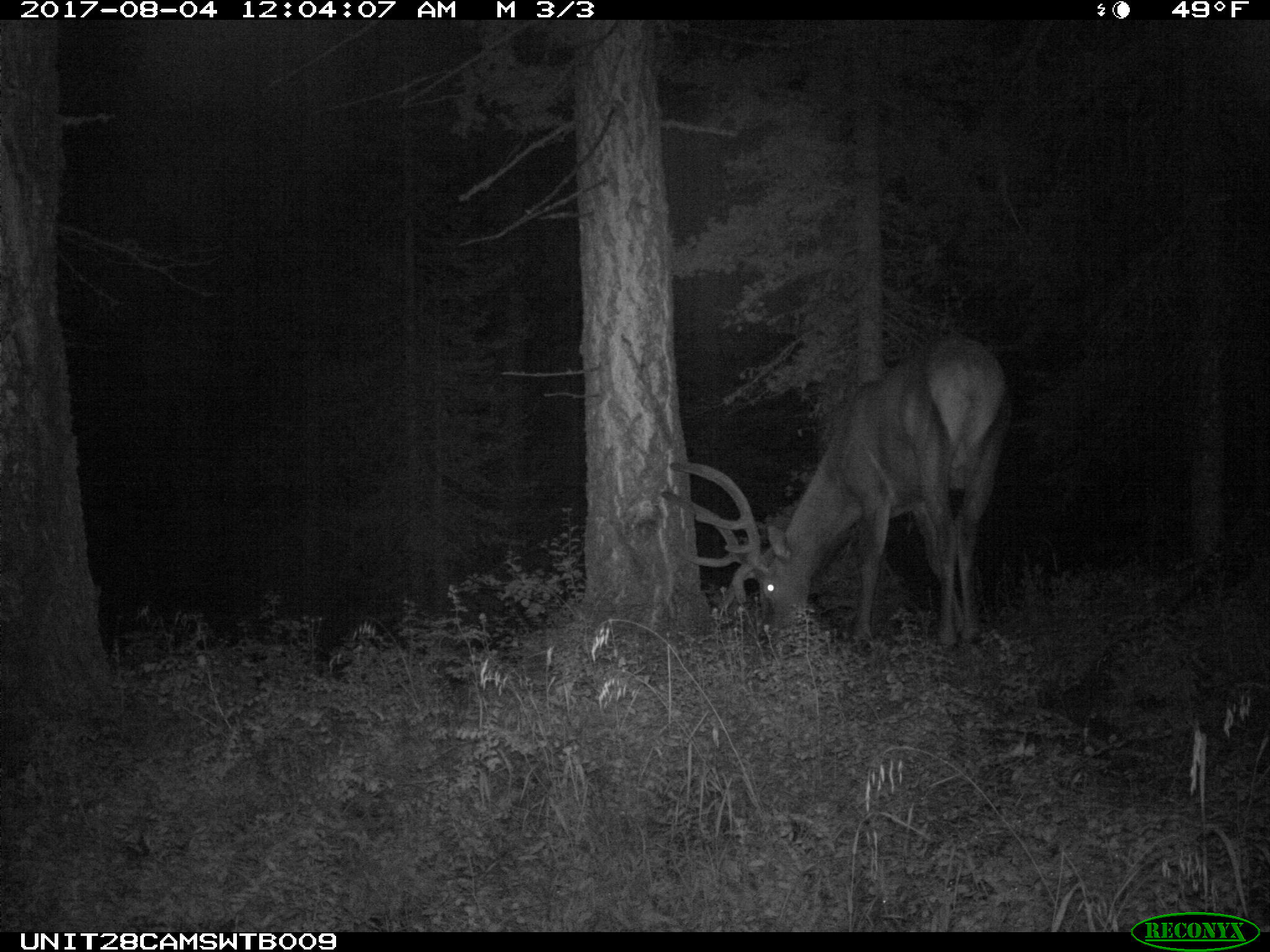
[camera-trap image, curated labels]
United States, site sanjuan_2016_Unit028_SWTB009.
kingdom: Animalia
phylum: Chordata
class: Mammalia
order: Artiodactyla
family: Cervidae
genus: Cervus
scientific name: Cervus elaphus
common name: red deer